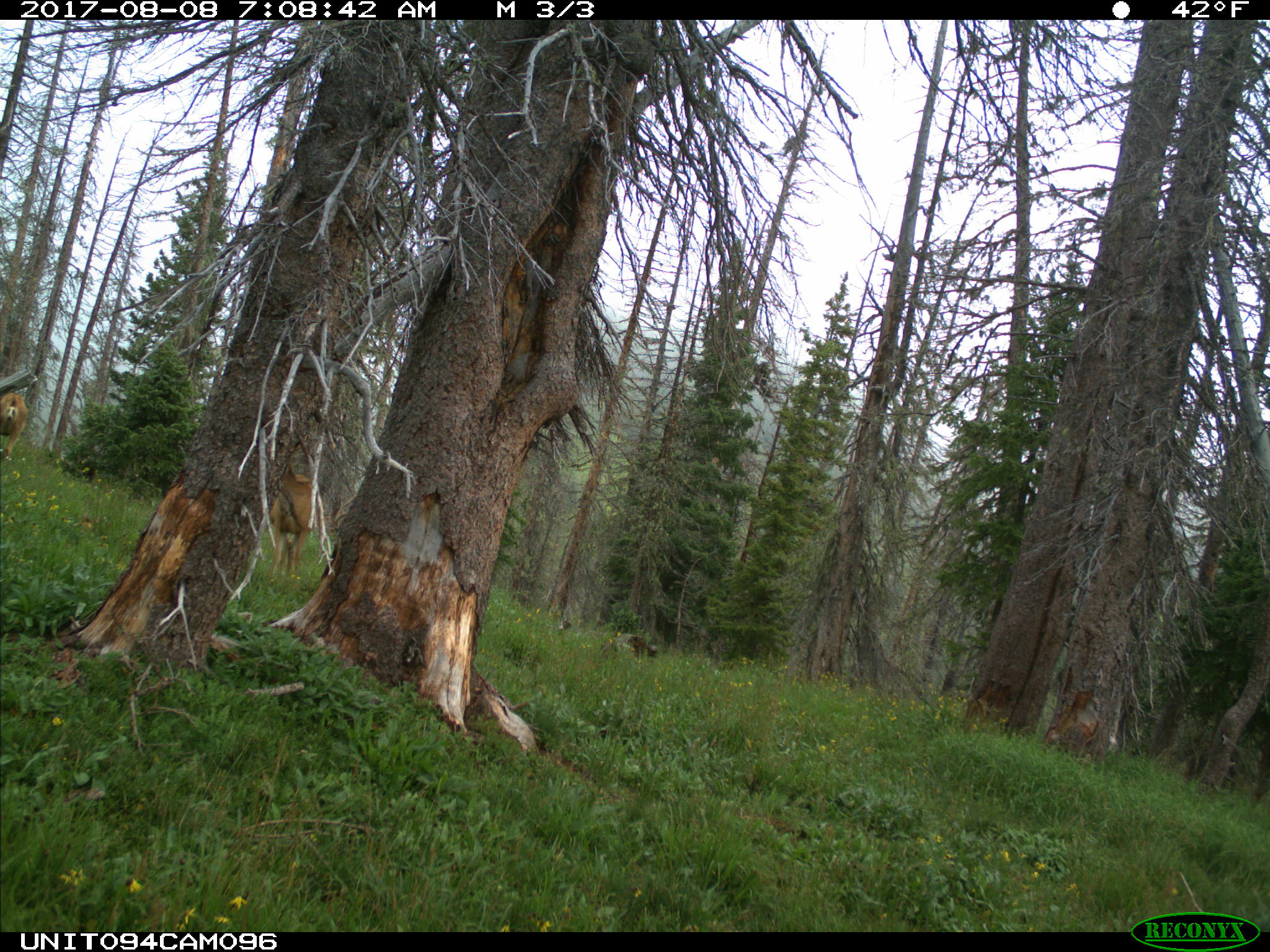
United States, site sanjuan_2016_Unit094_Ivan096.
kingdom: Animalia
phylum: Chordata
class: Mammalia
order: Artiodactyla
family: Cervidae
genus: Odocoileus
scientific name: Odocoileus hemionus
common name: mule deer